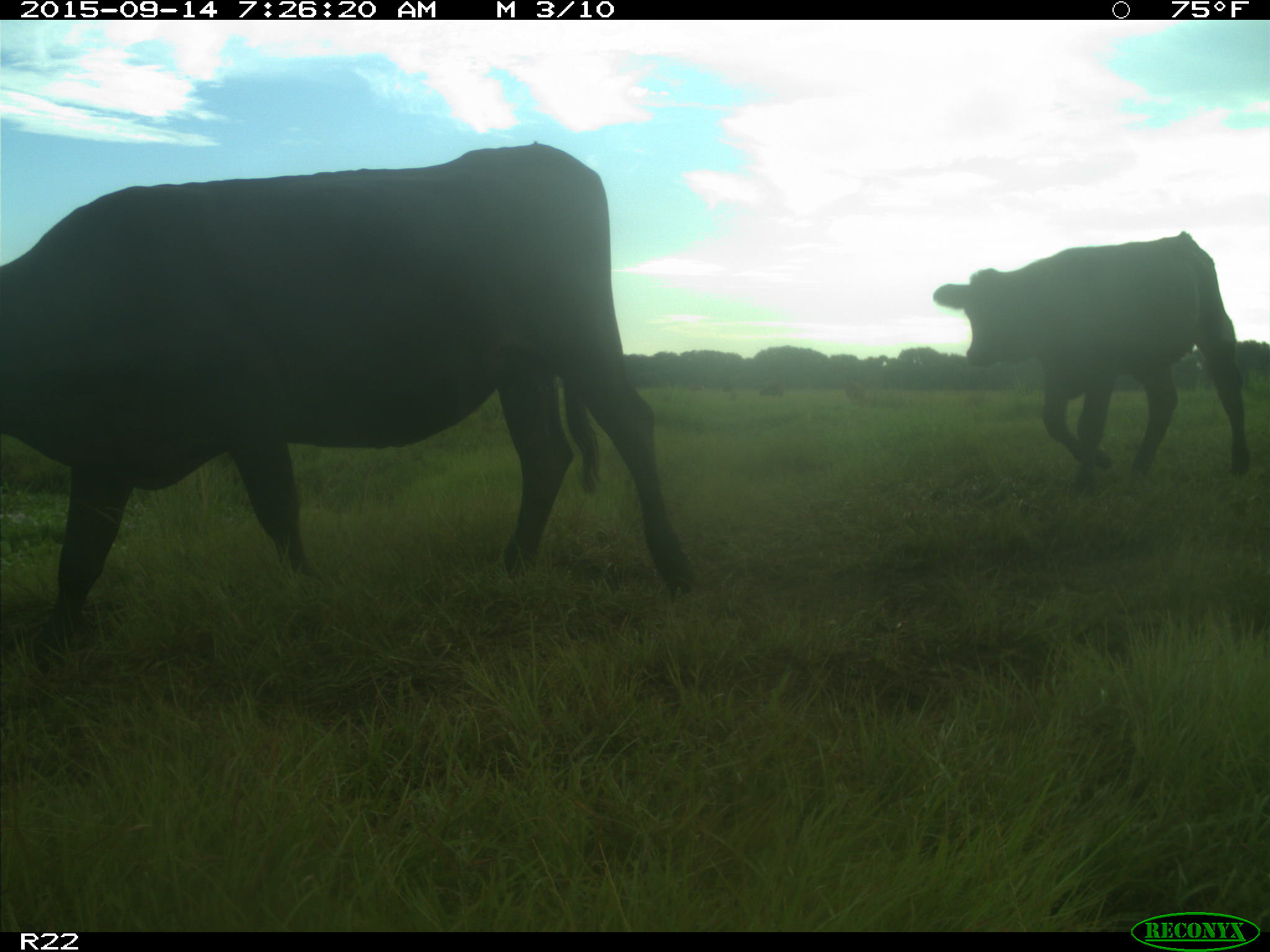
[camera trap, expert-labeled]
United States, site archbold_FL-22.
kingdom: Animalia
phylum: Chordata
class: Mammalia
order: Artiodactyla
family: Bovidae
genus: Bos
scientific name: Bos taurus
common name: domestic cow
Bos taurus (domestic cow).